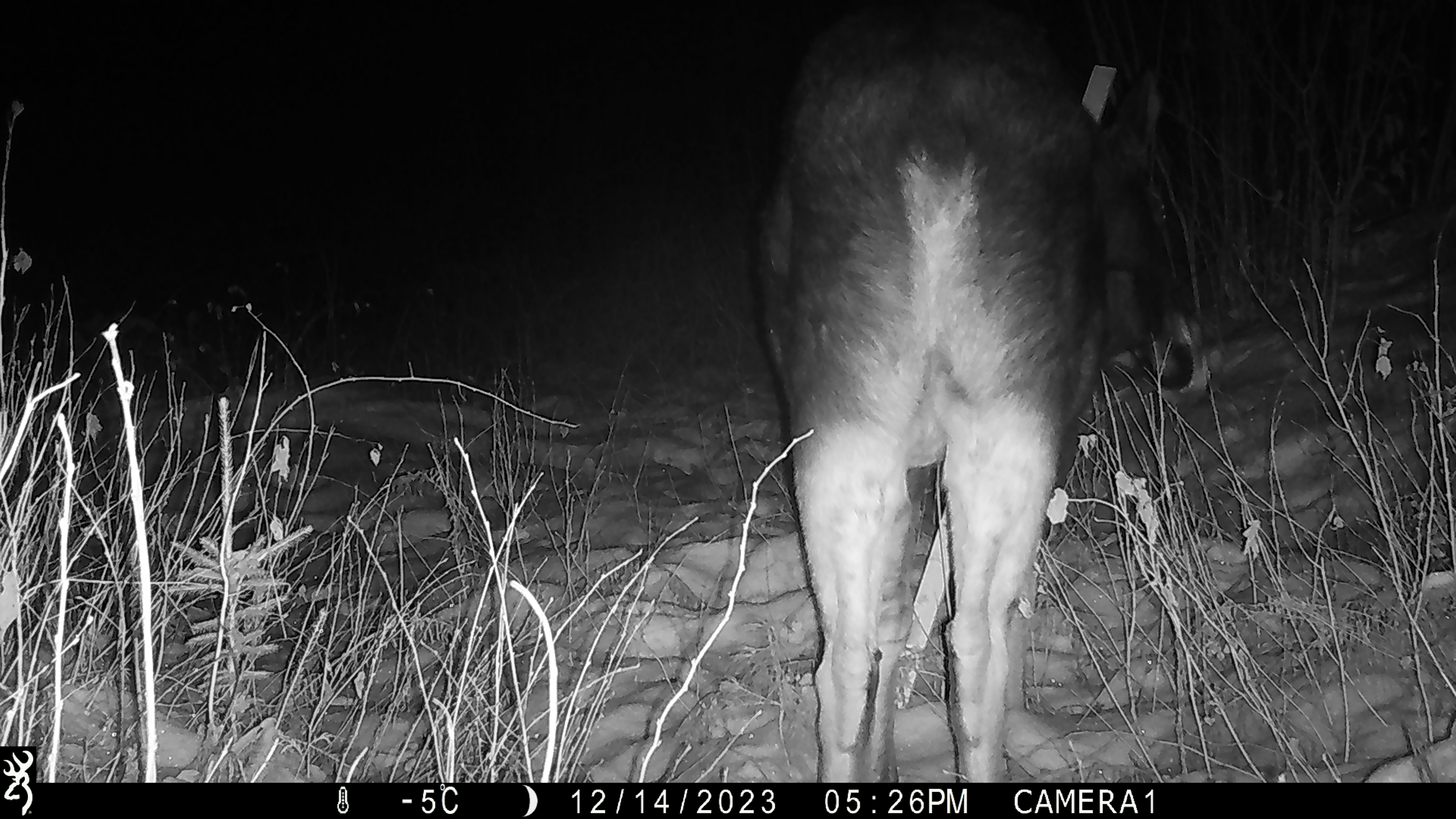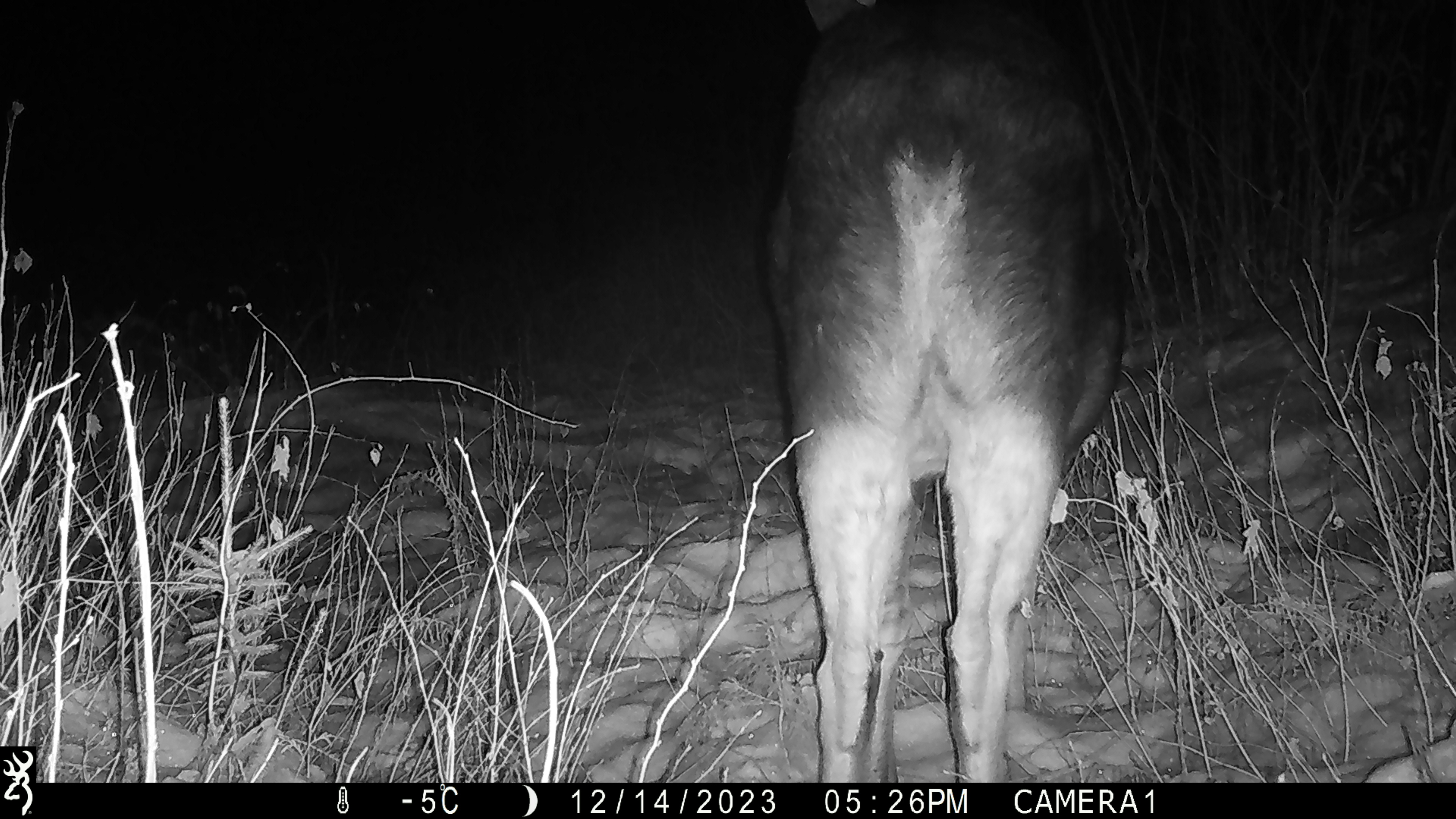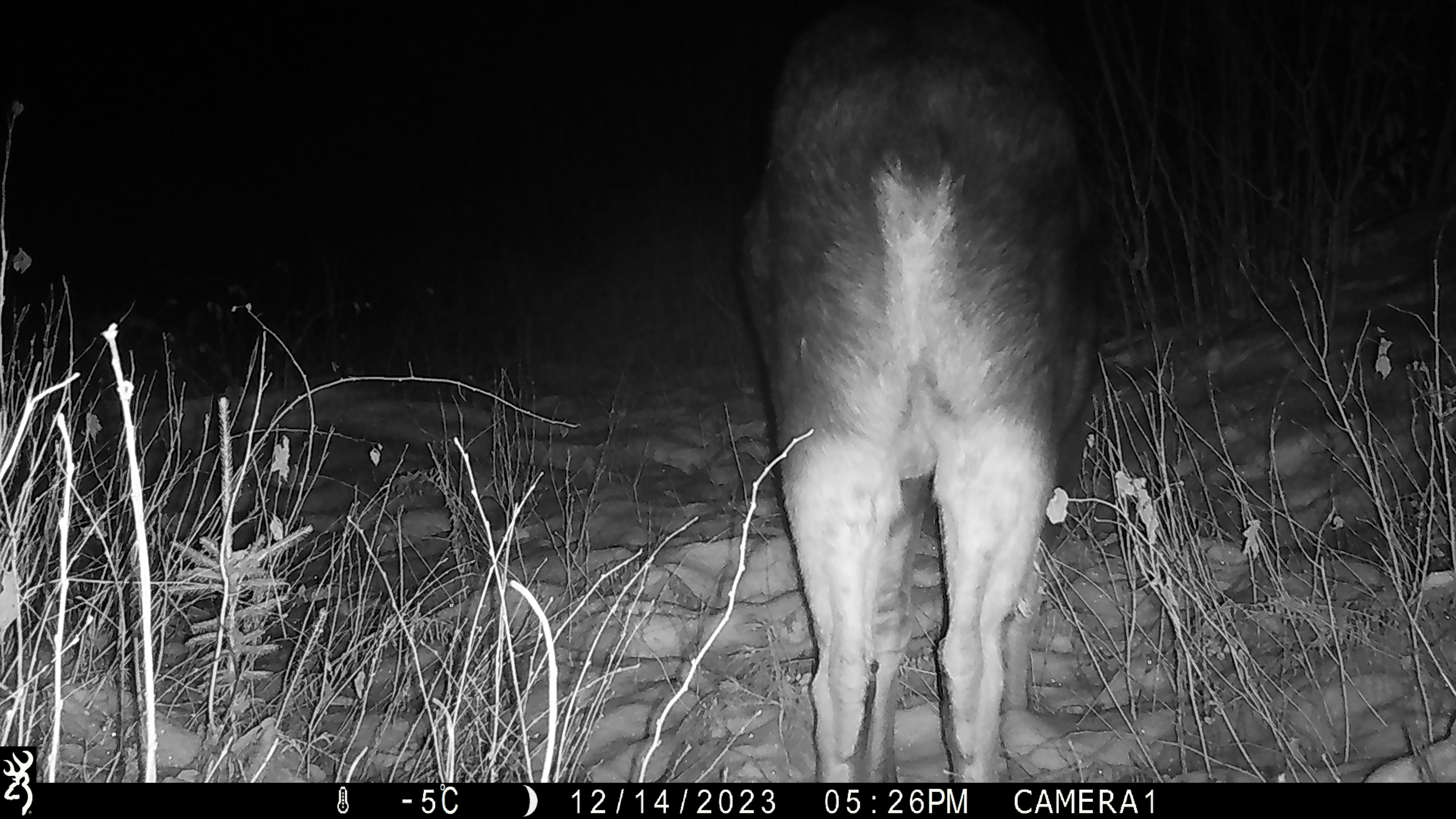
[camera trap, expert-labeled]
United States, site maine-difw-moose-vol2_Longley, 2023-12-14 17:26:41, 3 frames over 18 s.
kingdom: Animalia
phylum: Chordata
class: Mammalia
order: Artiodactyla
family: Cervidae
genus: Alces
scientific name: Alces alces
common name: moose